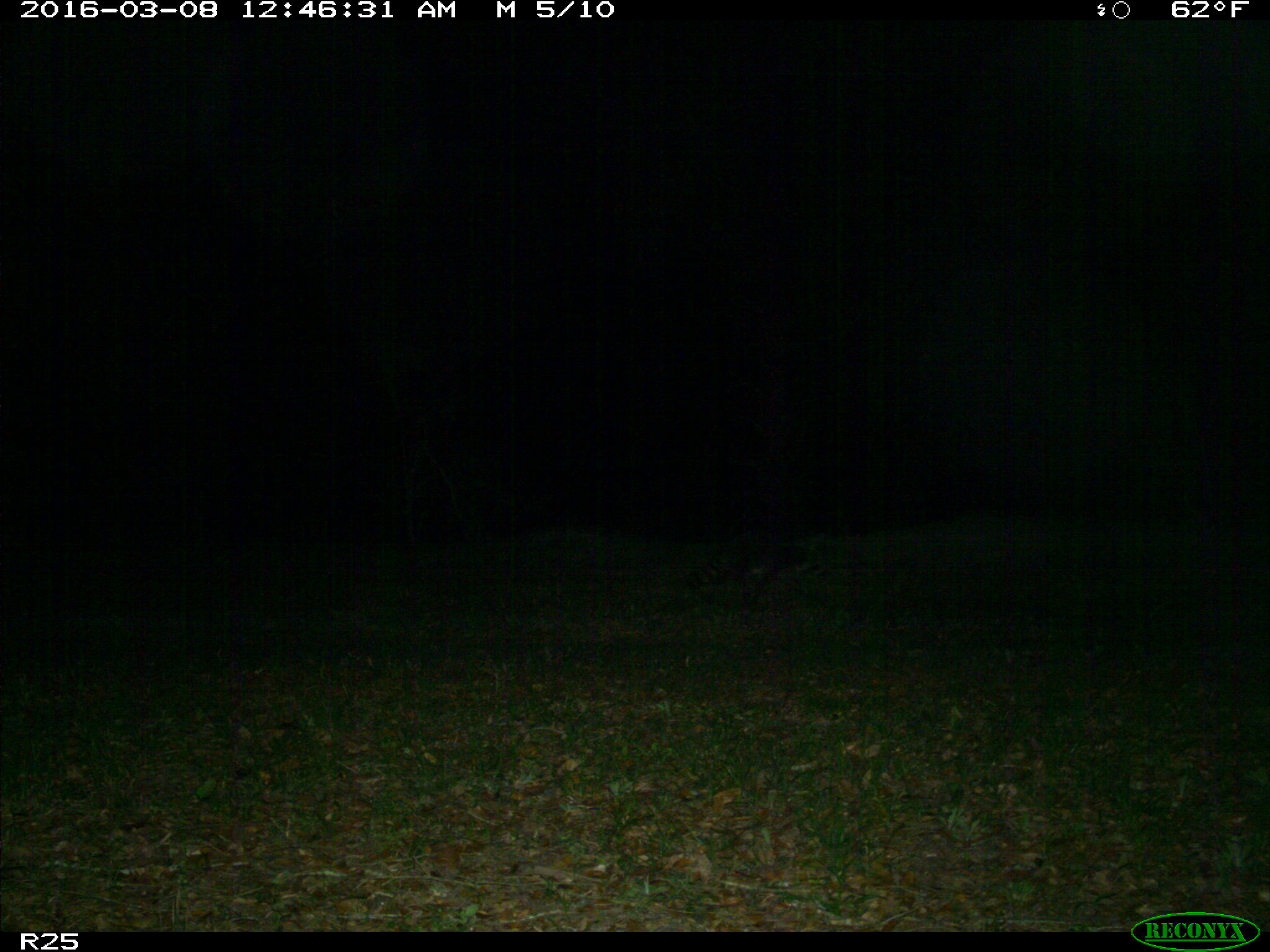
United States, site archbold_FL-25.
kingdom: Animalia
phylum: Chordata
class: Mammalia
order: Carnivora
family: Procyonidae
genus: Procyon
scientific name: Procyon lotor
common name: common raccoon